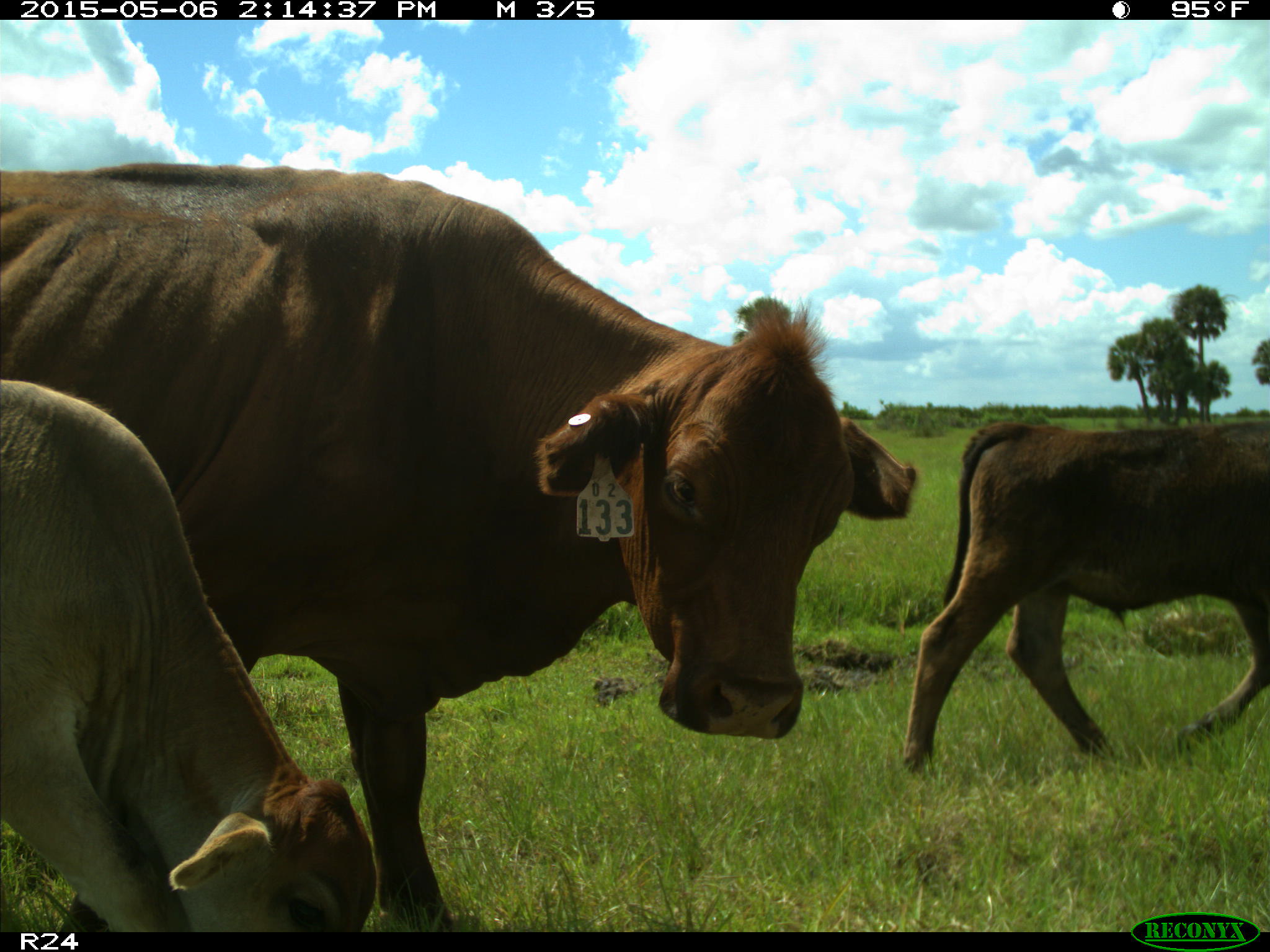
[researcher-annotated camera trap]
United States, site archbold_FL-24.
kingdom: Animalia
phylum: Chordata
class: Mammalia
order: Artiodactyla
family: Bovidae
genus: Bos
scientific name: Bos taurus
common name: domestic cow